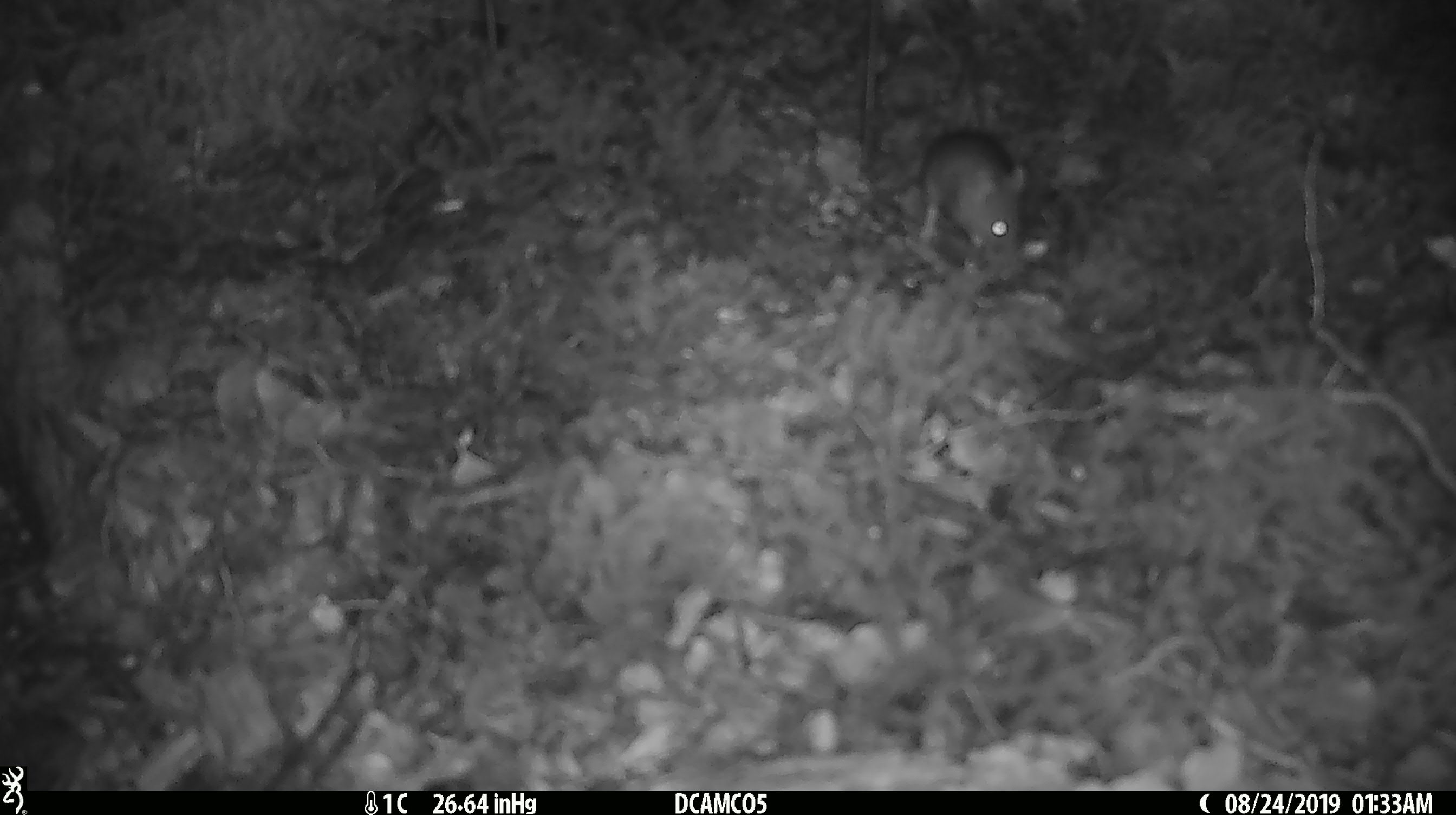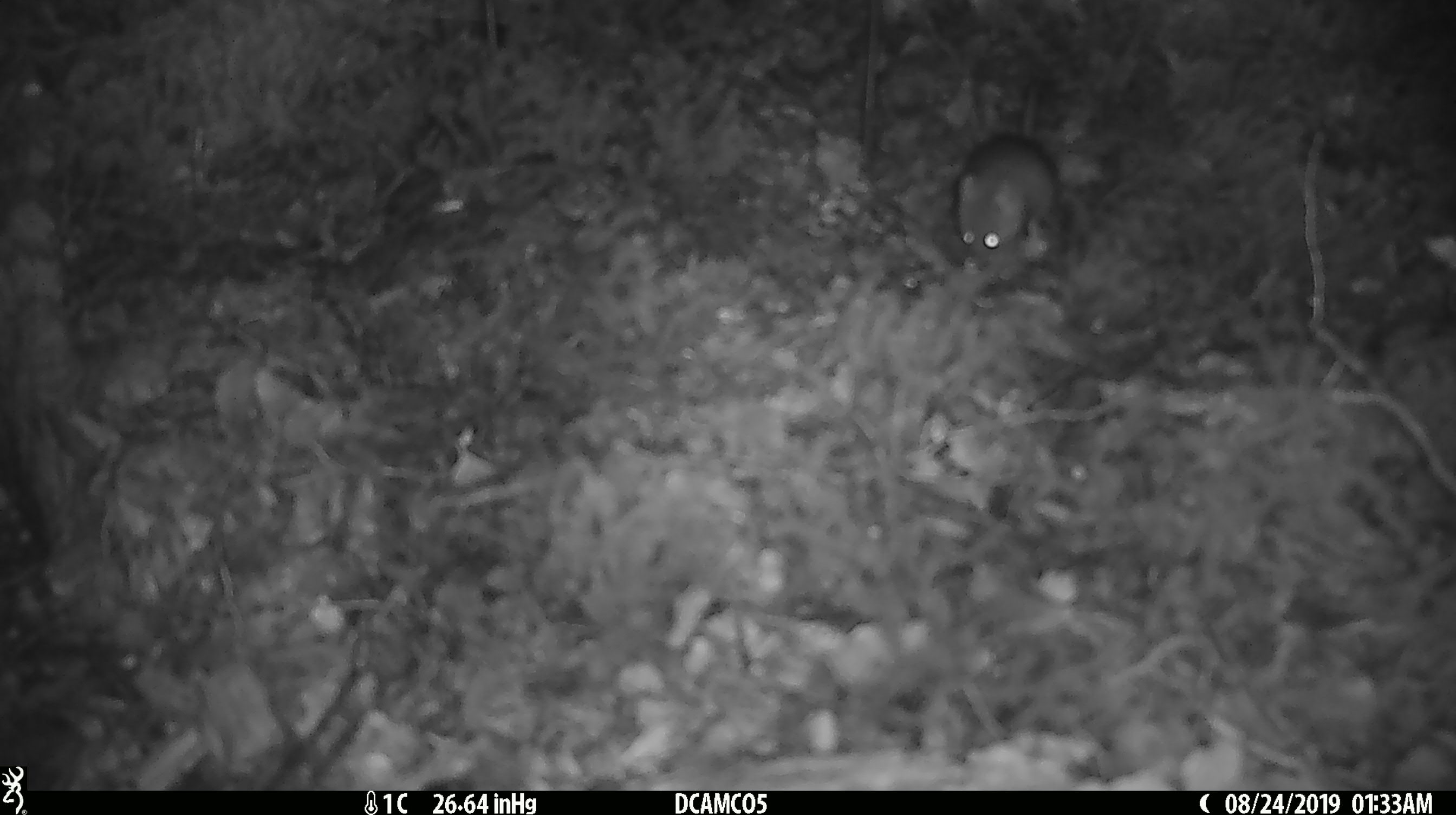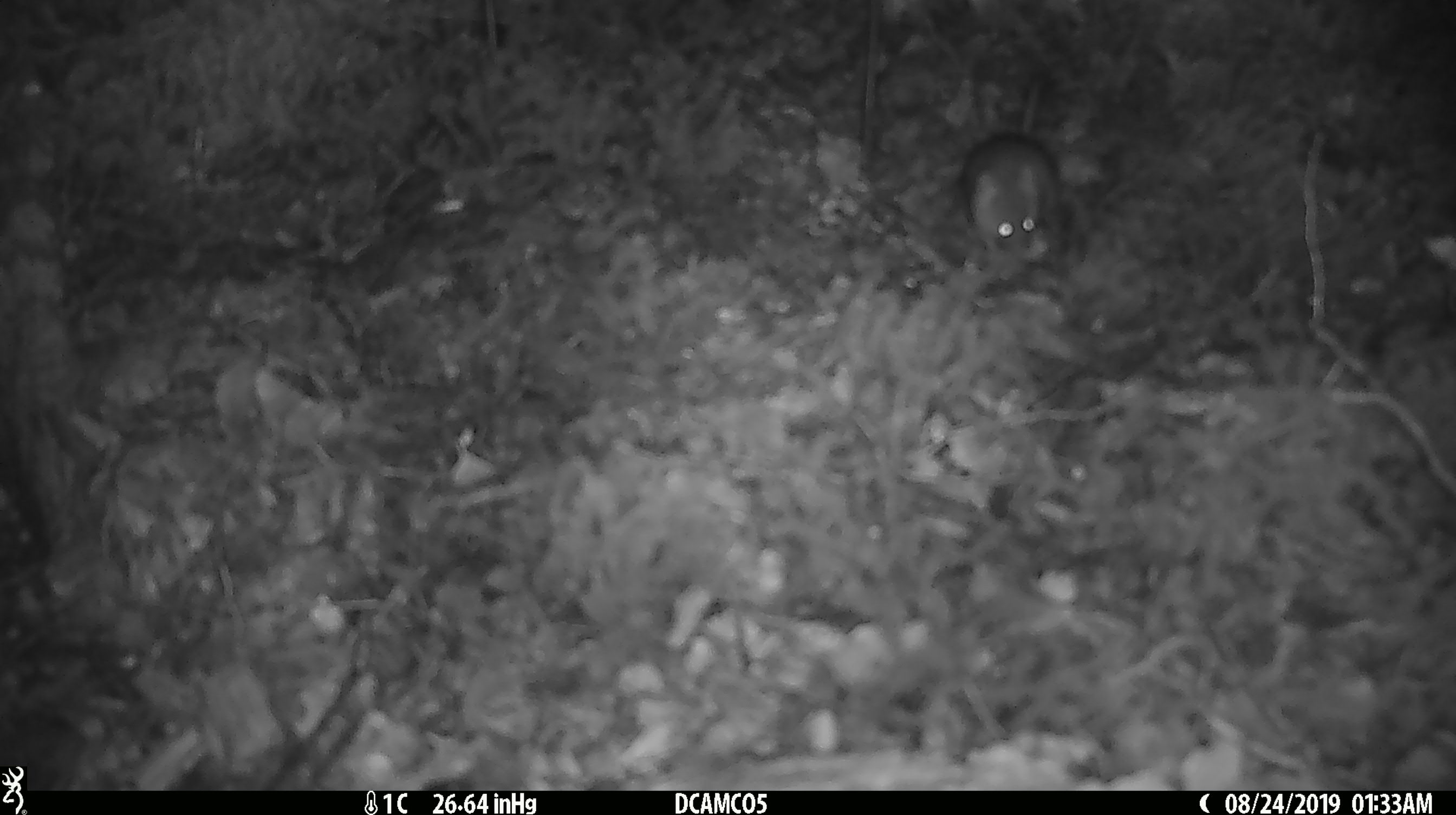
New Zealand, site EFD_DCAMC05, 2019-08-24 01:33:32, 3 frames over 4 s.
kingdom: Animalia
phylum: Chordata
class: Mammalia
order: Rodentia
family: Muridae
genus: Mus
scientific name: Mus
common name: mouse